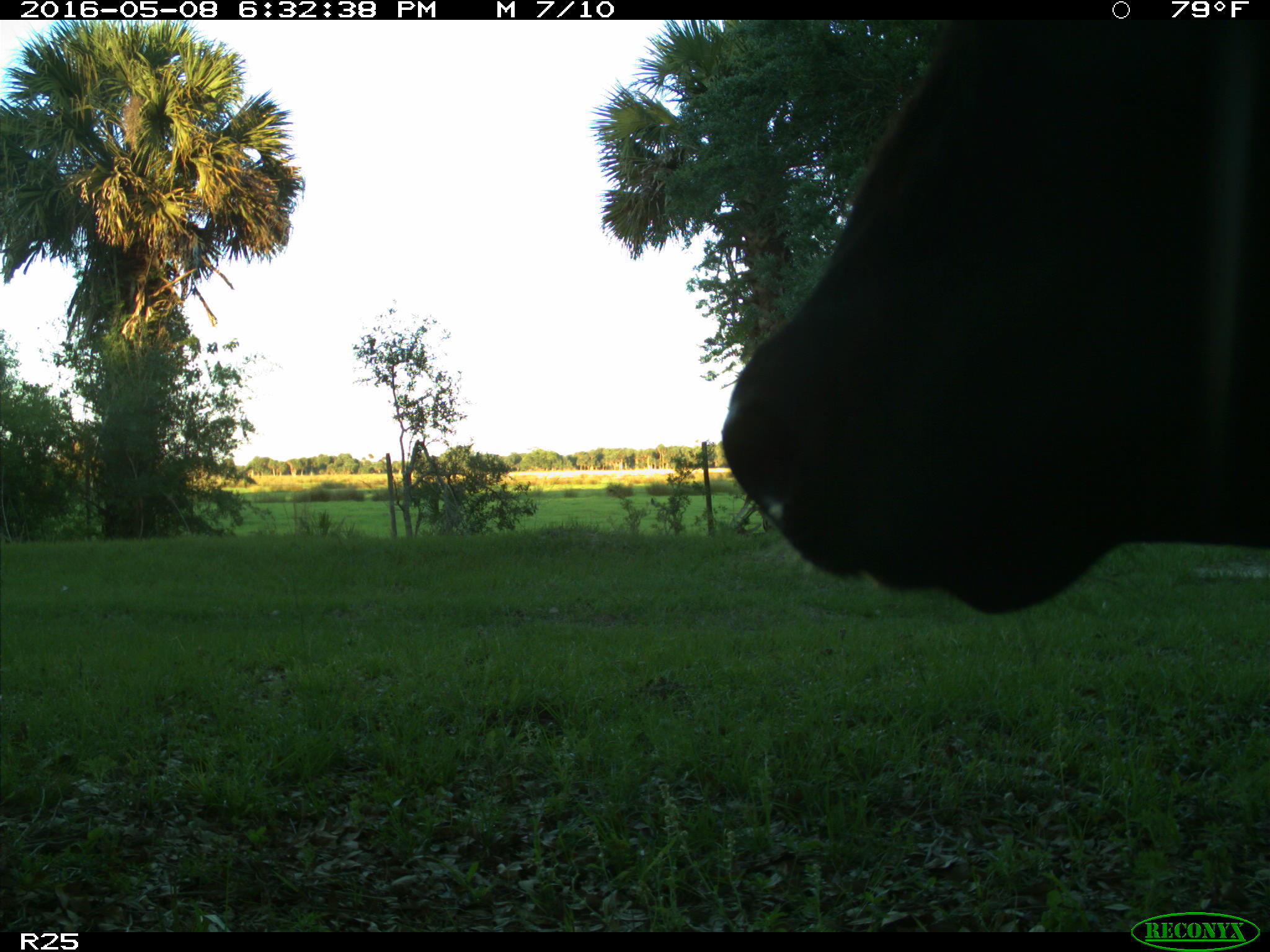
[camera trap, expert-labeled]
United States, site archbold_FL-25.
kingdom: Animalia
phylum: Chordata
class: Mammalia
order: Artiodactyla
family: Bovidae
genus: Bos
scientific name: Bos taurus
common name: domestic cow